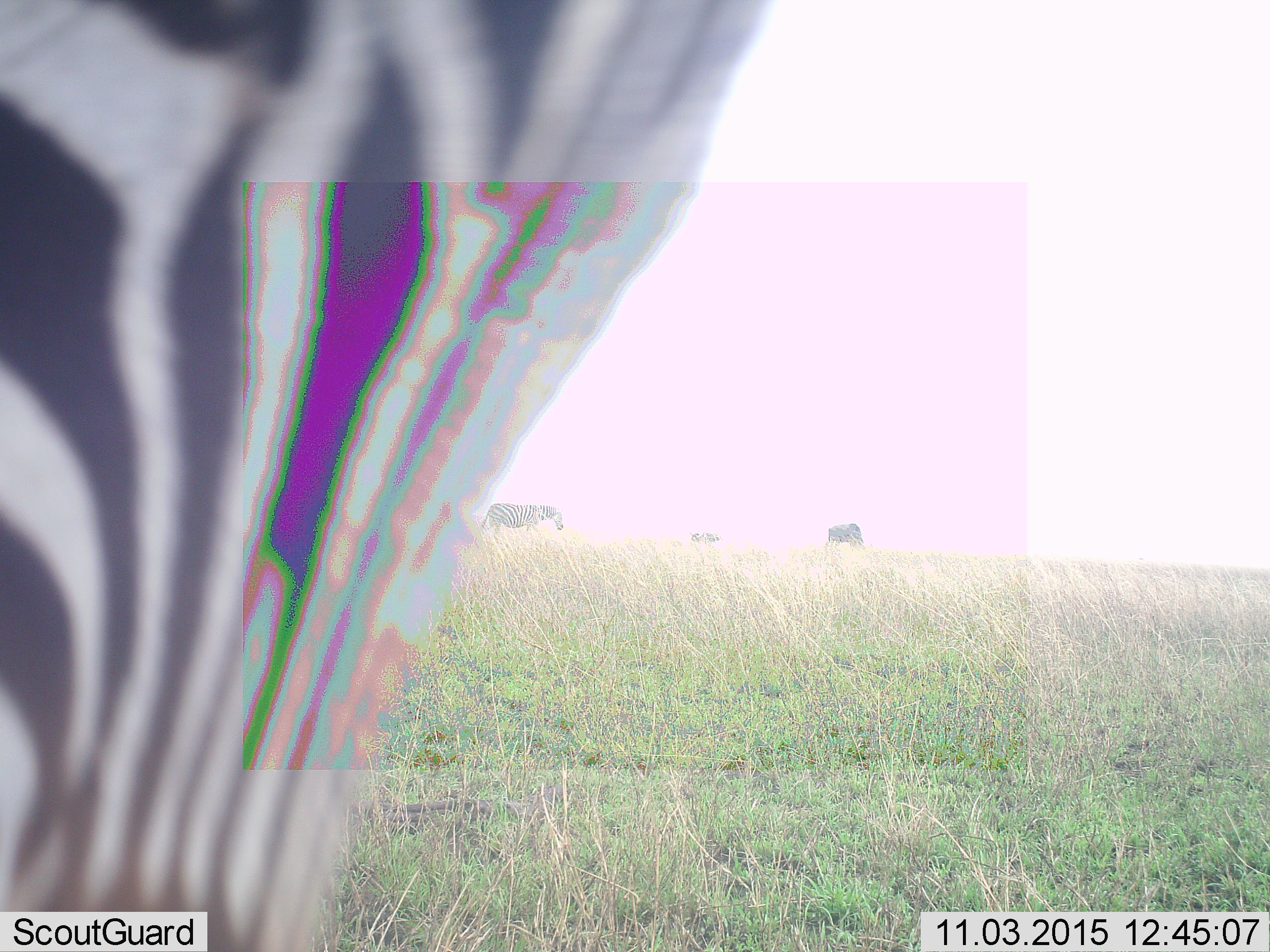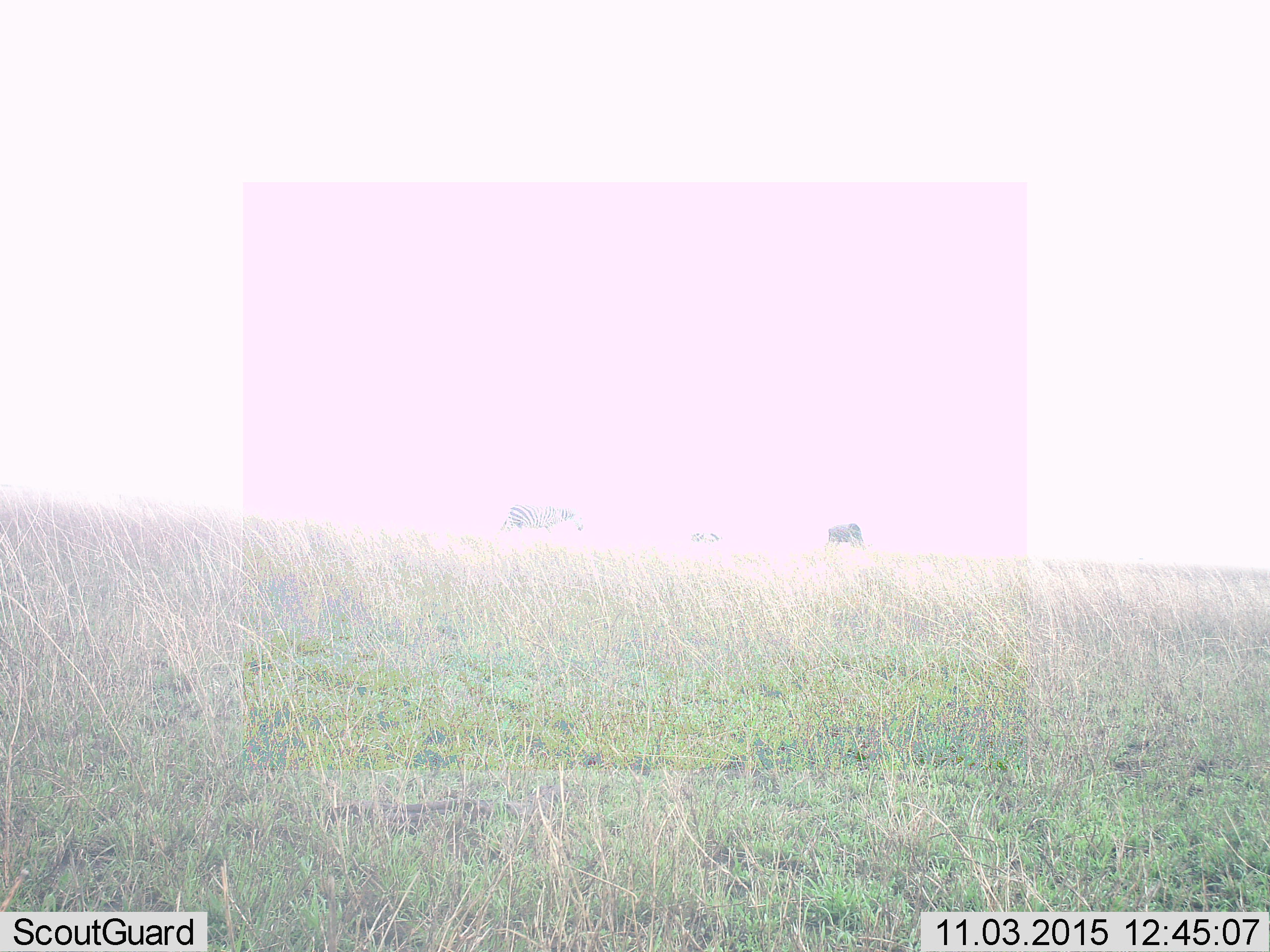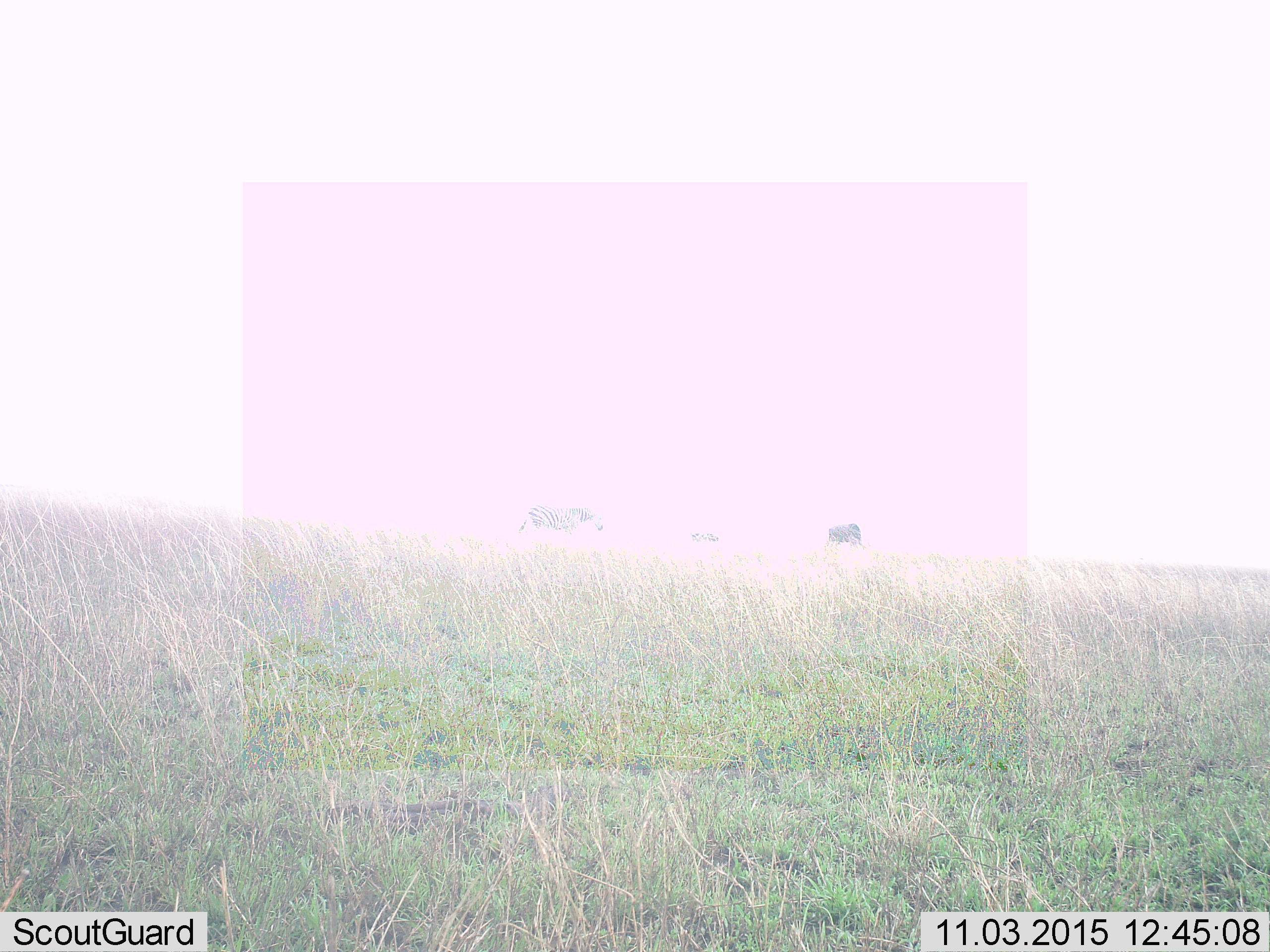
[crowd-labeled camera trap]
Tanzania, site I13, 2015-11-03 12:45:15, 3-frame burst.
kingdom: Animalia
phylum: Chordata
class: Mammalia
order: Perissodactyla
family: Equidae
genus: Equus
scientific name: Equus quagga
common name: plains zebra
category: zebra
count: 3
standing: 60%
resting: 0%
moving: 60%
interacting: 0%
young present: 0%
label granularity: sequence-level